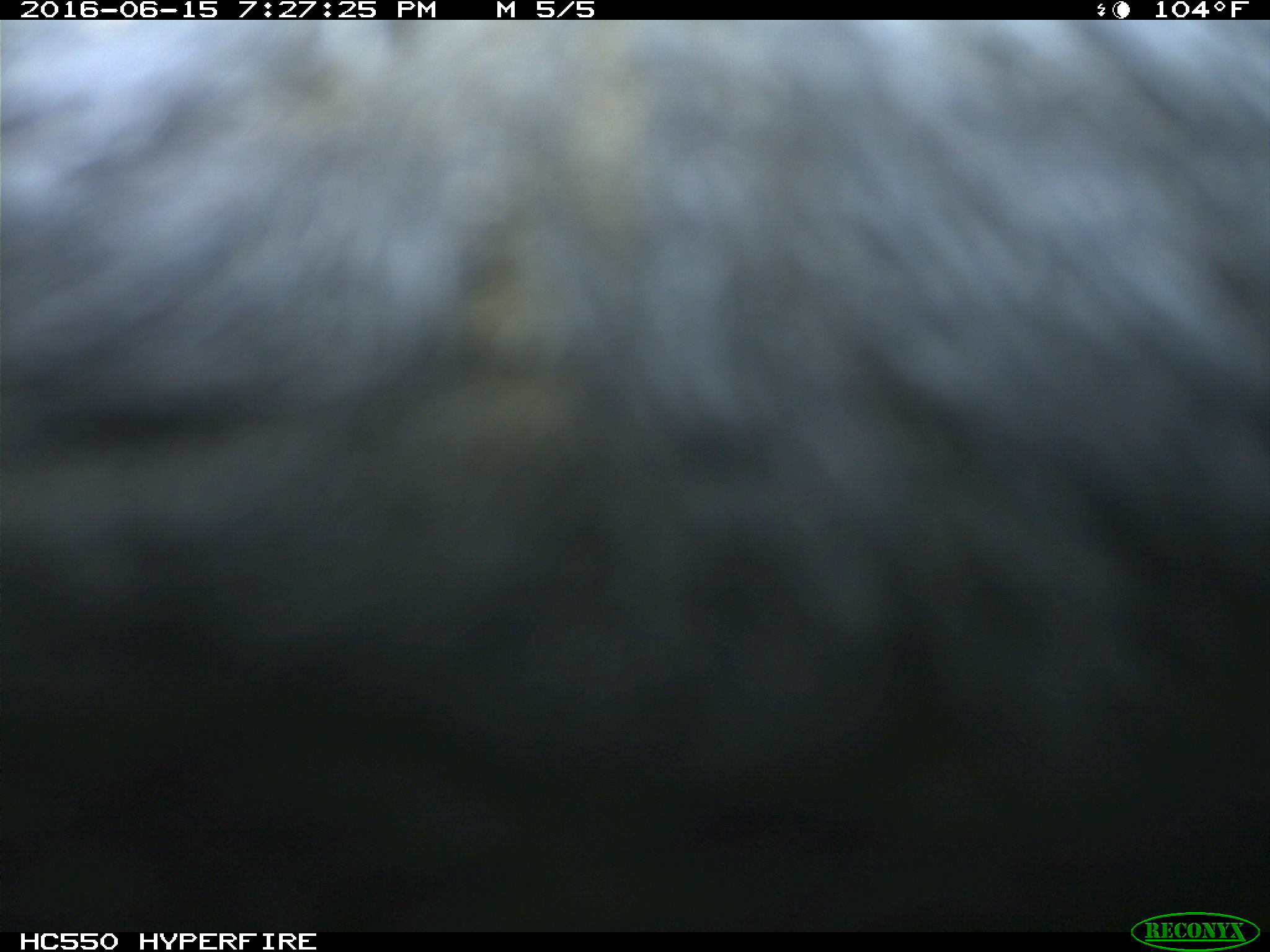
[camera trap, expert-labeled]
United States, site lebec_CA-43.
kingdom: Animalia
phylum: Chordata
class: Mammalia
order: Artiodactyla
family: Bovidae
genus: Bos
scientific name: Bos taurus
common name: domestic cow